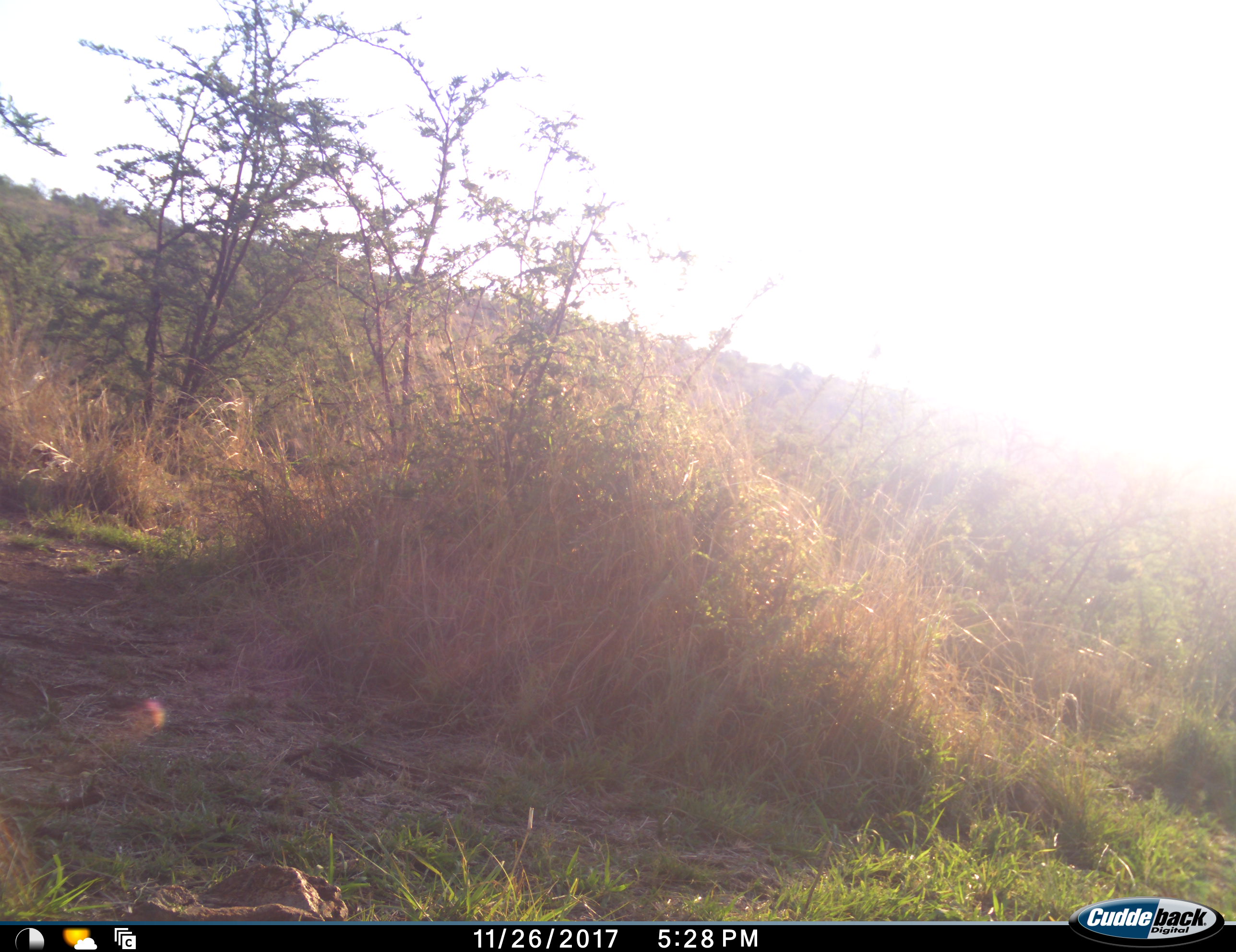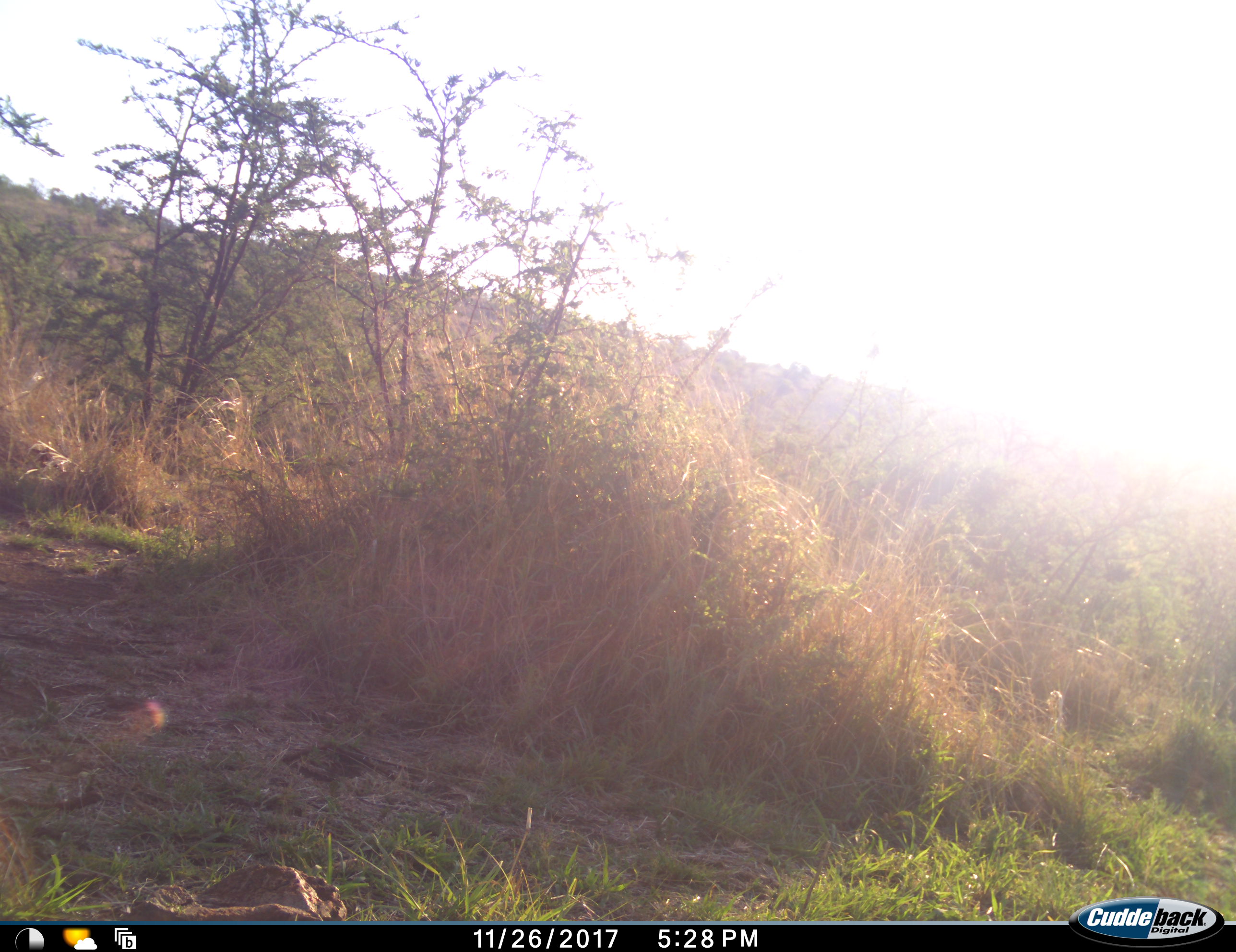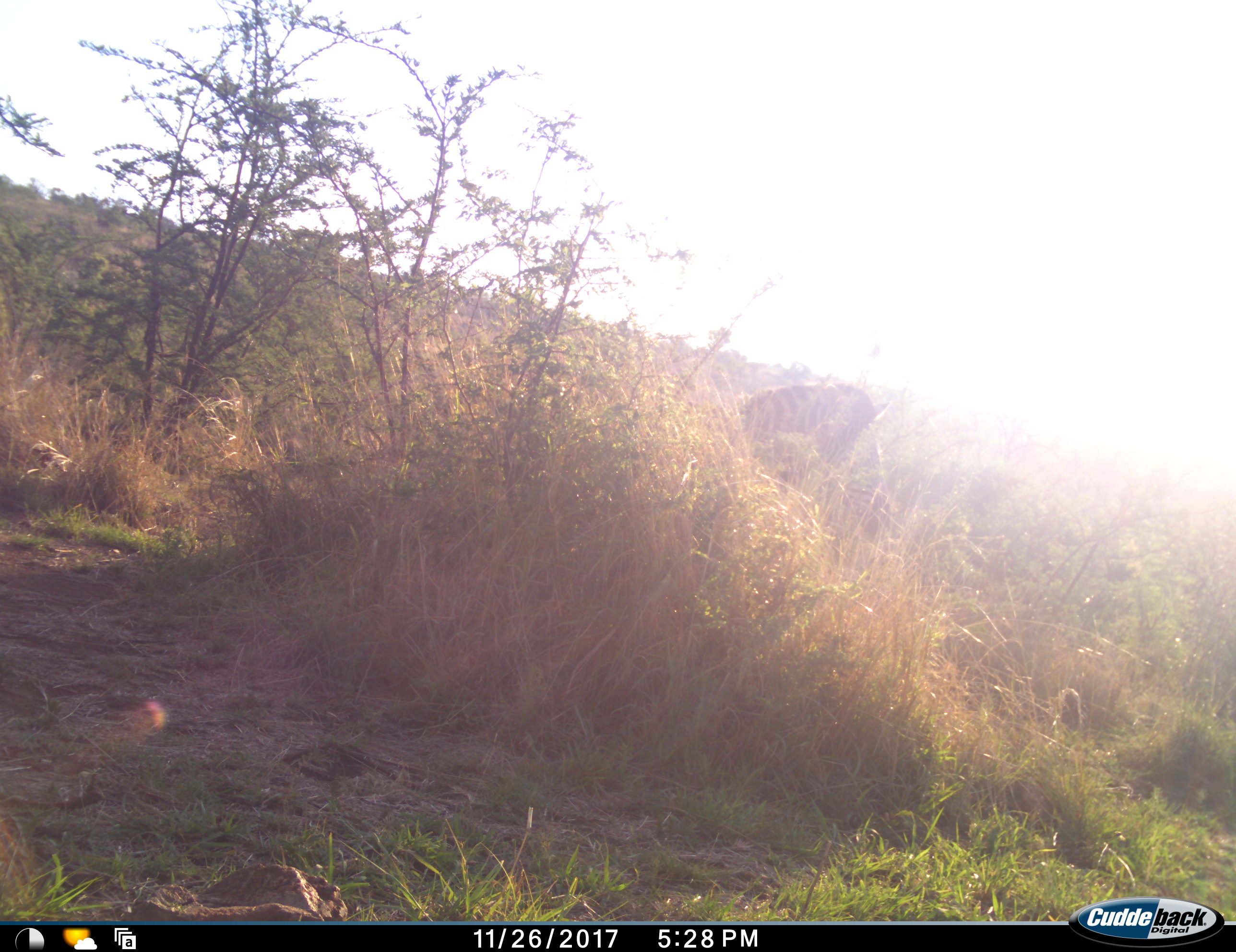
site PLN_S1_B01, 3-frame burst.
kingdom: Animalia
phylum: Chordata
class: Mammalia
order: Perissodactyla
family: Equidae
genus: Equus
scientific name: Equus quagga burchellii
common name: burchell's zebra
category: zebraburchells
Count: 1.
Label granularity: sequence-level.